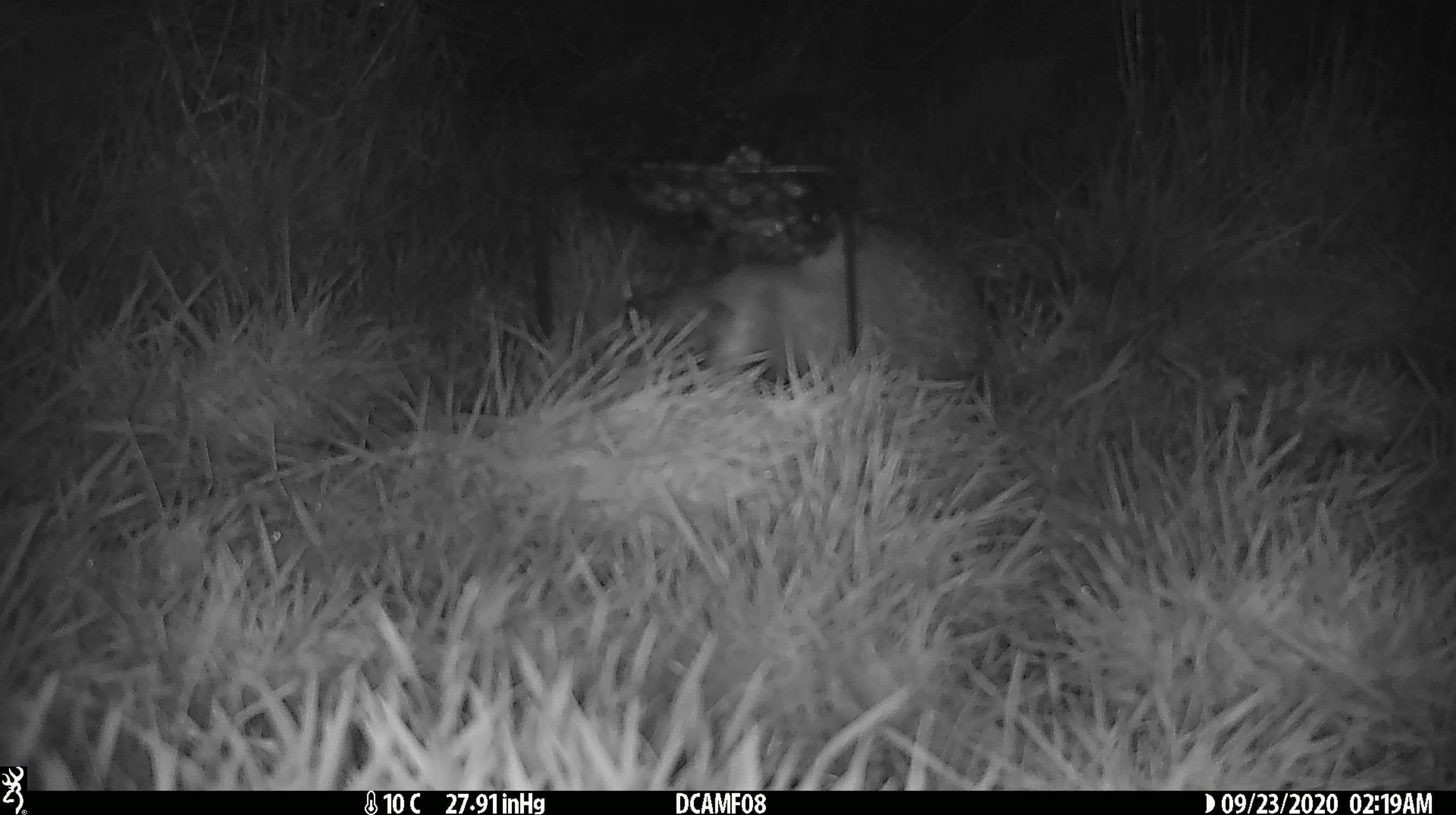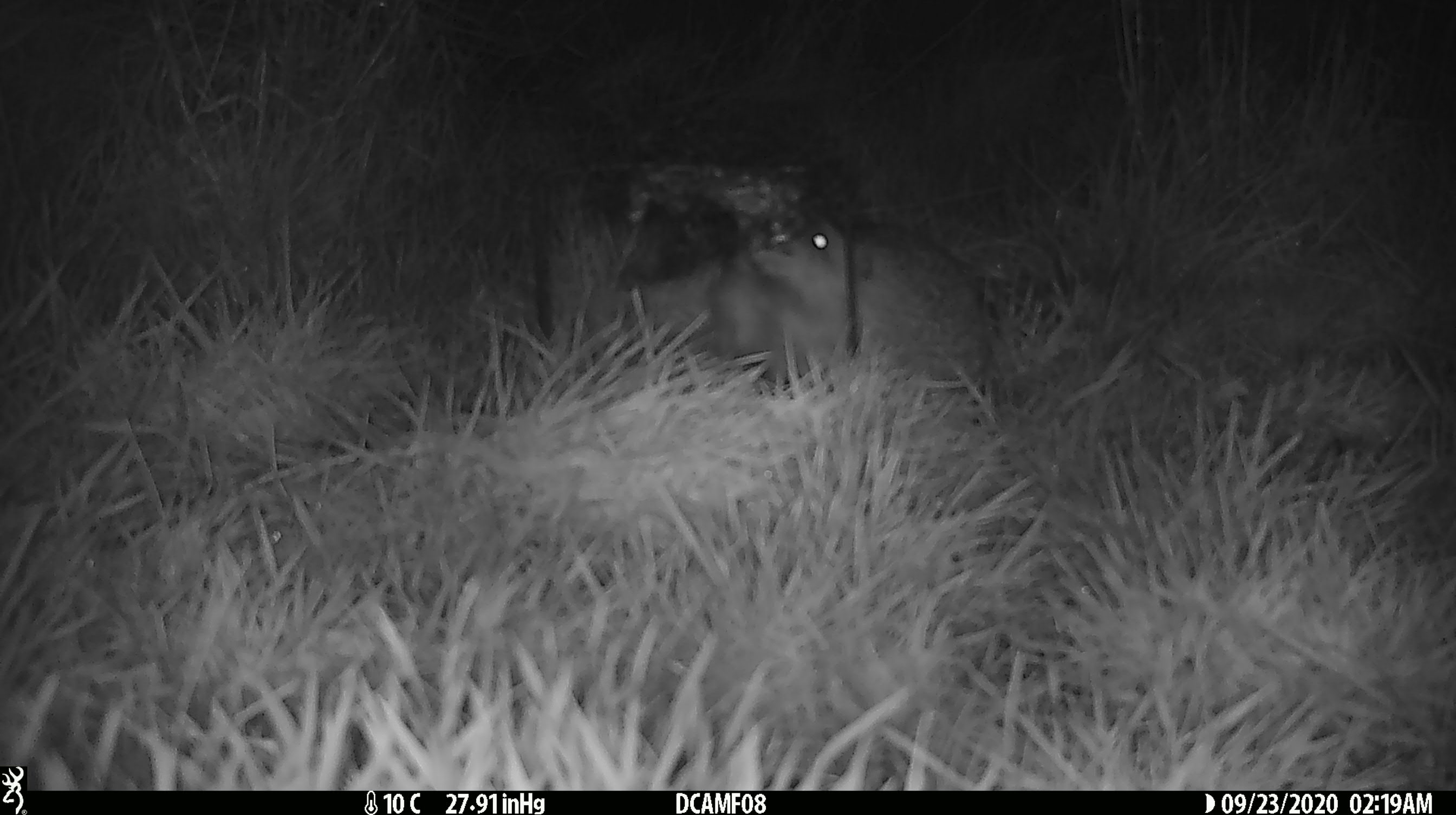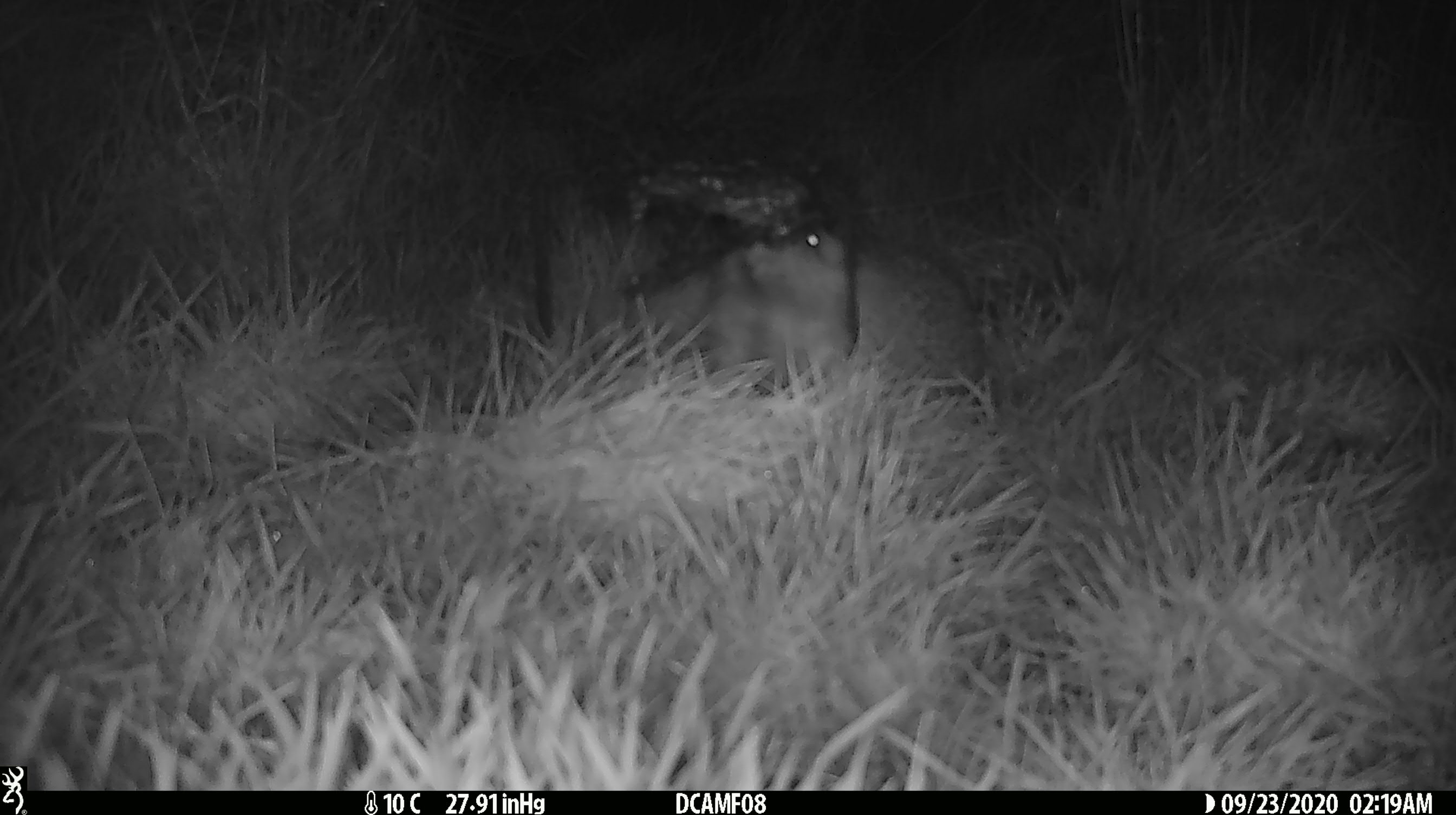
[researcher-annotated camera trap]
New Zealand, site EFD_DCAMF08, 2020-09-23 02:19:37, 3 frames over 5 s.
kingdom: Animalia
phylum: Chordata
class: Mammalia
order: Eulipotyphla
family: Erinaceidae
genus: Erinaceus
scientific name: Erinaceus europaeus europaeus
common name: european hedgehog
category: hedgehog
Hedgehog (european hedgehog) (Erinaceus europaeus europaeus).